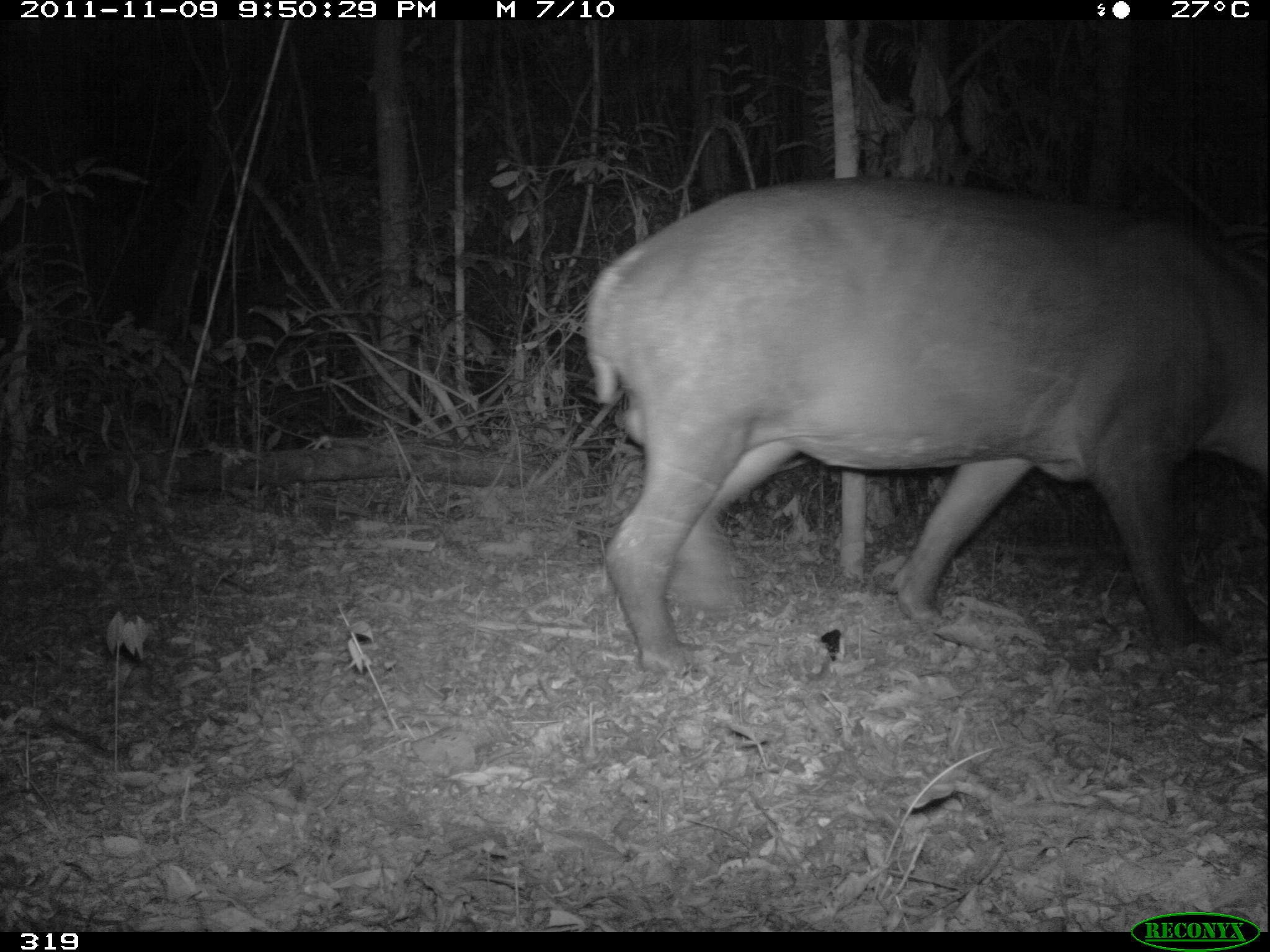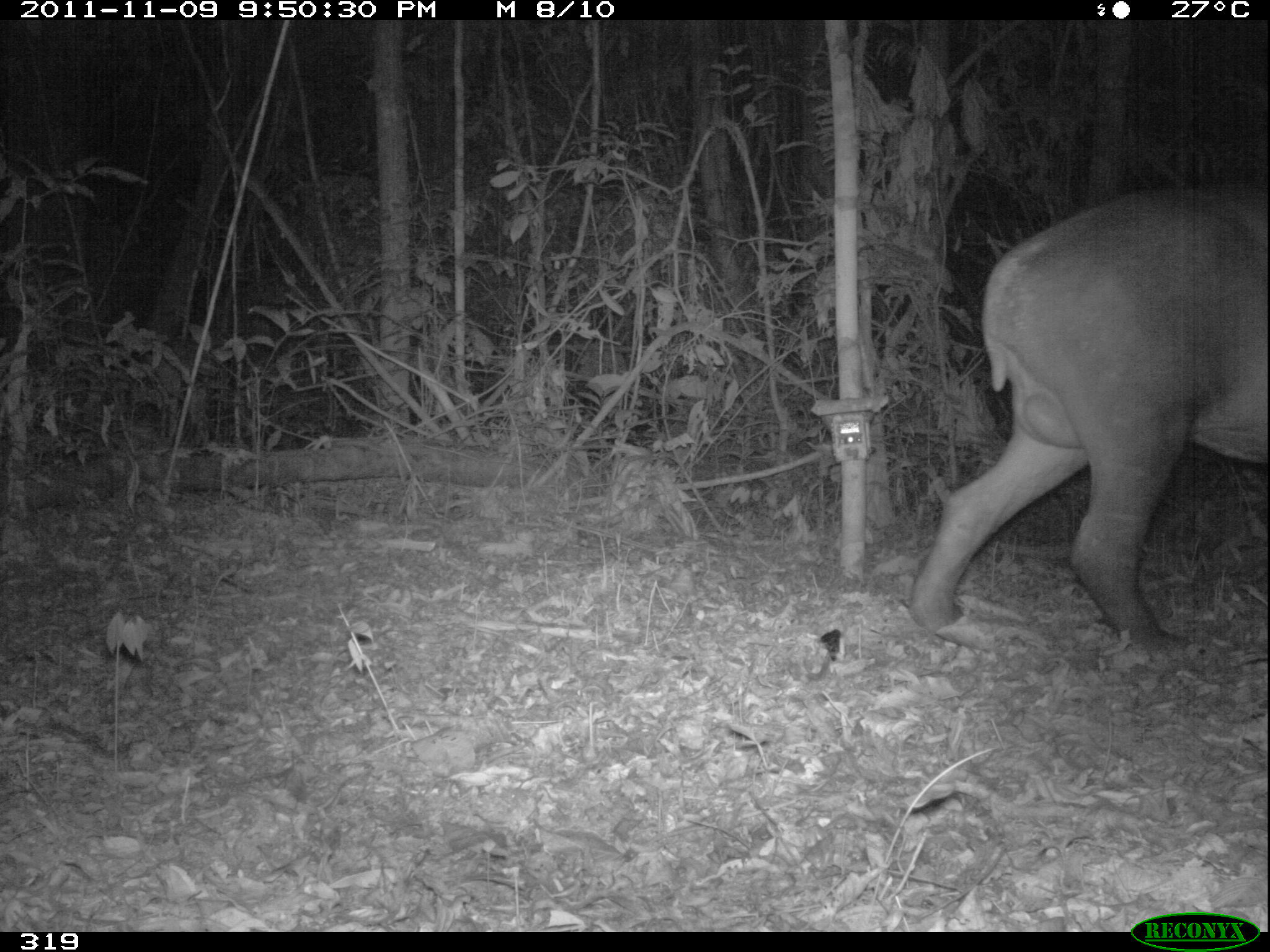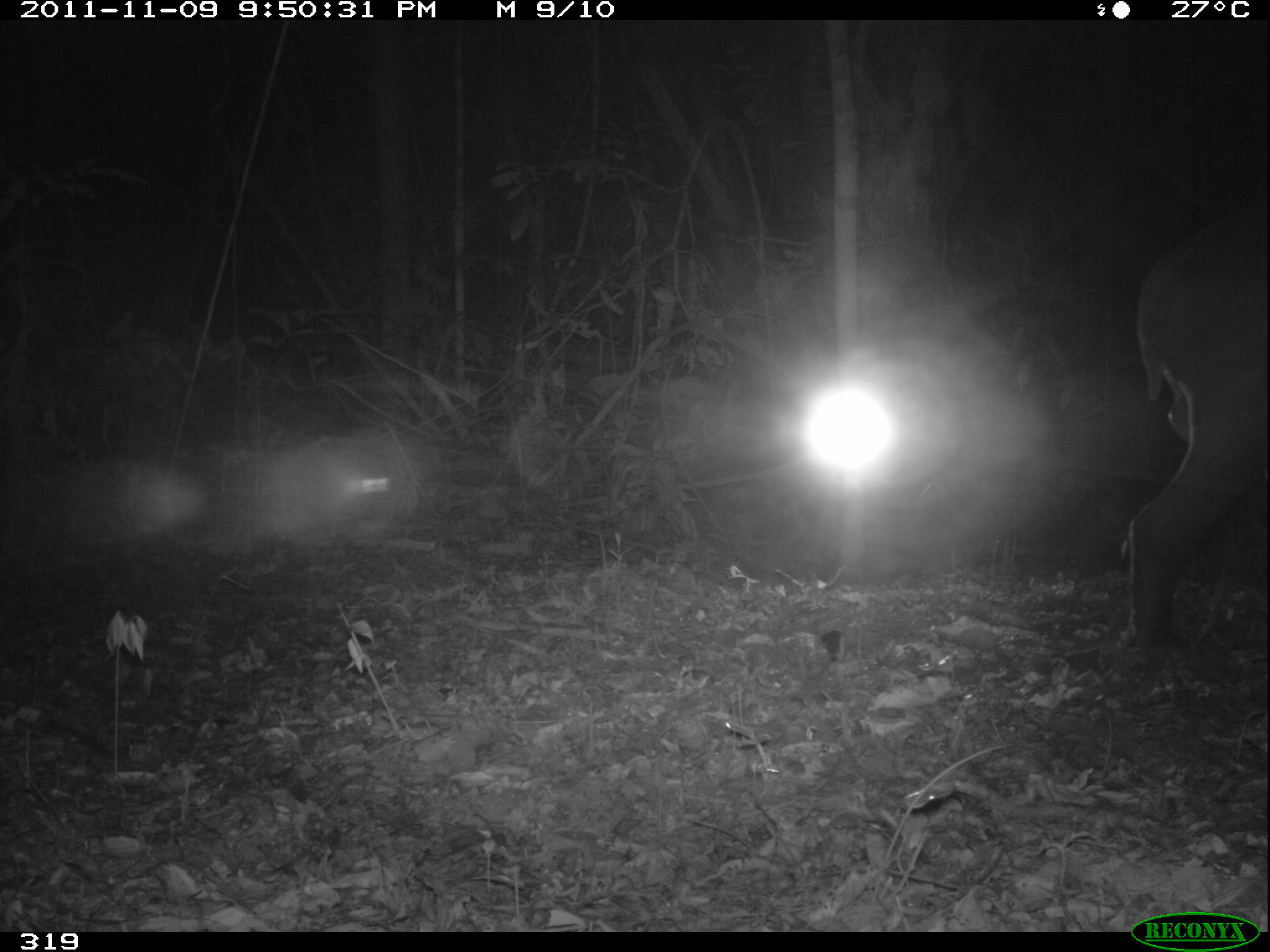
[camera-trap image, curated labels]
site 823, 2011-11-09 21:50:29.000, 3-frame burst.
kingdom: Animalia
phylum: Chordata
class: Mammalia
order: Perissodactyla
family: Tapiridae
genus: Tapirus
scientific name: Tapirus terrestris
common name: south american tapir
Tapirus terrestris (south american tapir).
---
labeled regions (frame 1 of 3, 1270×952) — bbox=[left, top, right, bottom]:
tapirus terrestris: bbox=[582, 175, 1270, 680]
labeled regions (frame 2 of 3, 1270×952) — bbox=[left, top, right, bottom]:
tapirus terrestris: bbox=[908, 192, 1270, 651]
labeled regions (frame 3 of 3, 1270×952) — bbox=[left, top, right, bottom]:
tapirus terrestris: bbox=[1115, 215, 1270, 649]